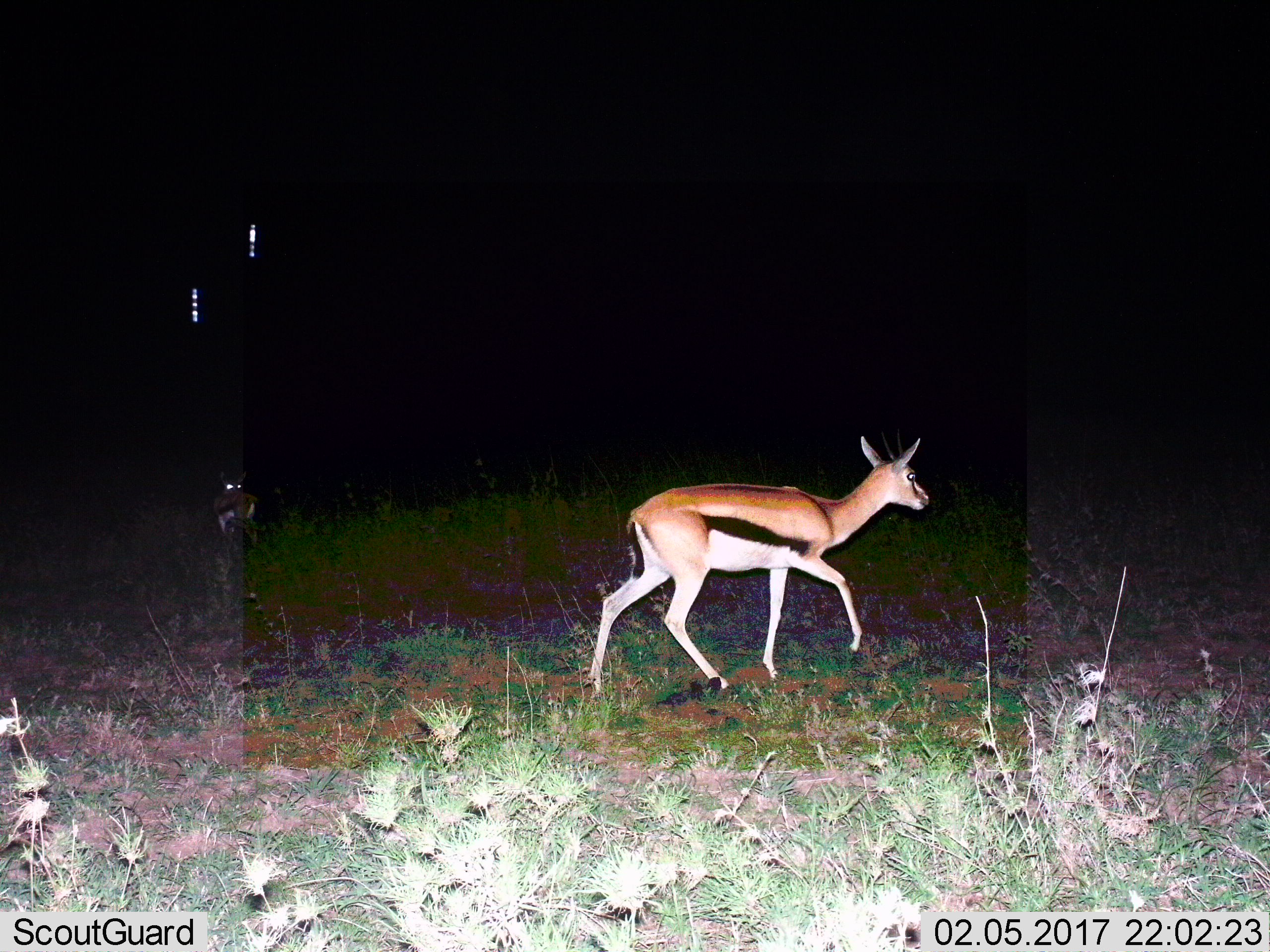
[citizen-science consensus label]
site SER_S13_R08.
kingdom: Animalia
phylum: Chordata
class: Mammalia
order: Artiodactyla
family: Bovidae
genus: Eudorcas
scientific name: Eudorcas thomsonii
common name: thomson's gazelle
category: gazellethomsons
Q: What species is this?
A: Gazellethomsons (thomson's gazelle) (Eudorcas thomsonii).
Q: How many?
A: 2.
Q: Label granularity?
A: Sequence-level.